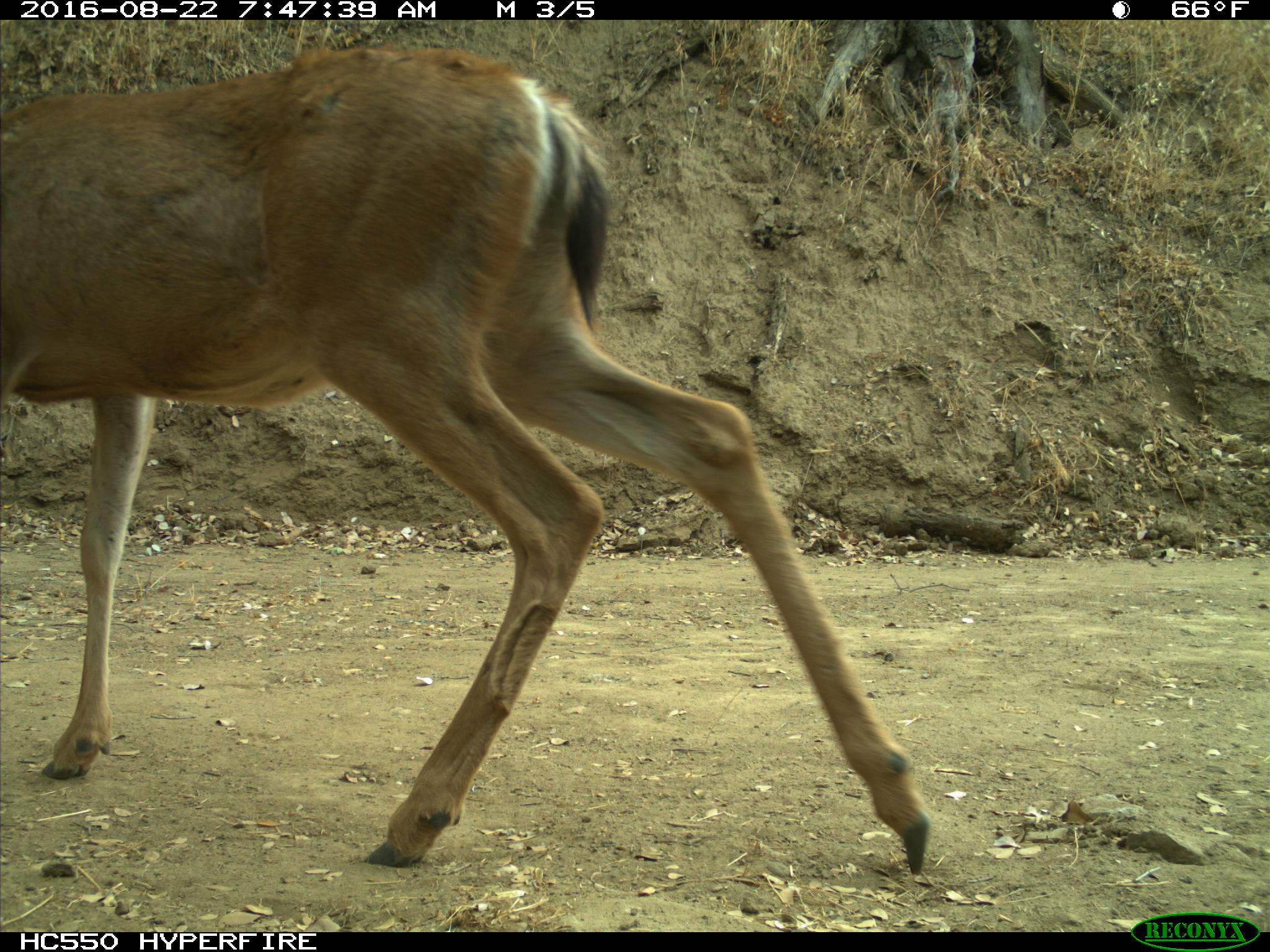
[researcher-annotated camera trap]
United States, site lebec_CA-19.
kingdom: Animalia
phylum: Chordata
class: Mammalia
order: Artiodactyla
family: Cervidae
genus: Odocoileus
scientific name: Odocoileus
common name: deer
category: unidentified deer